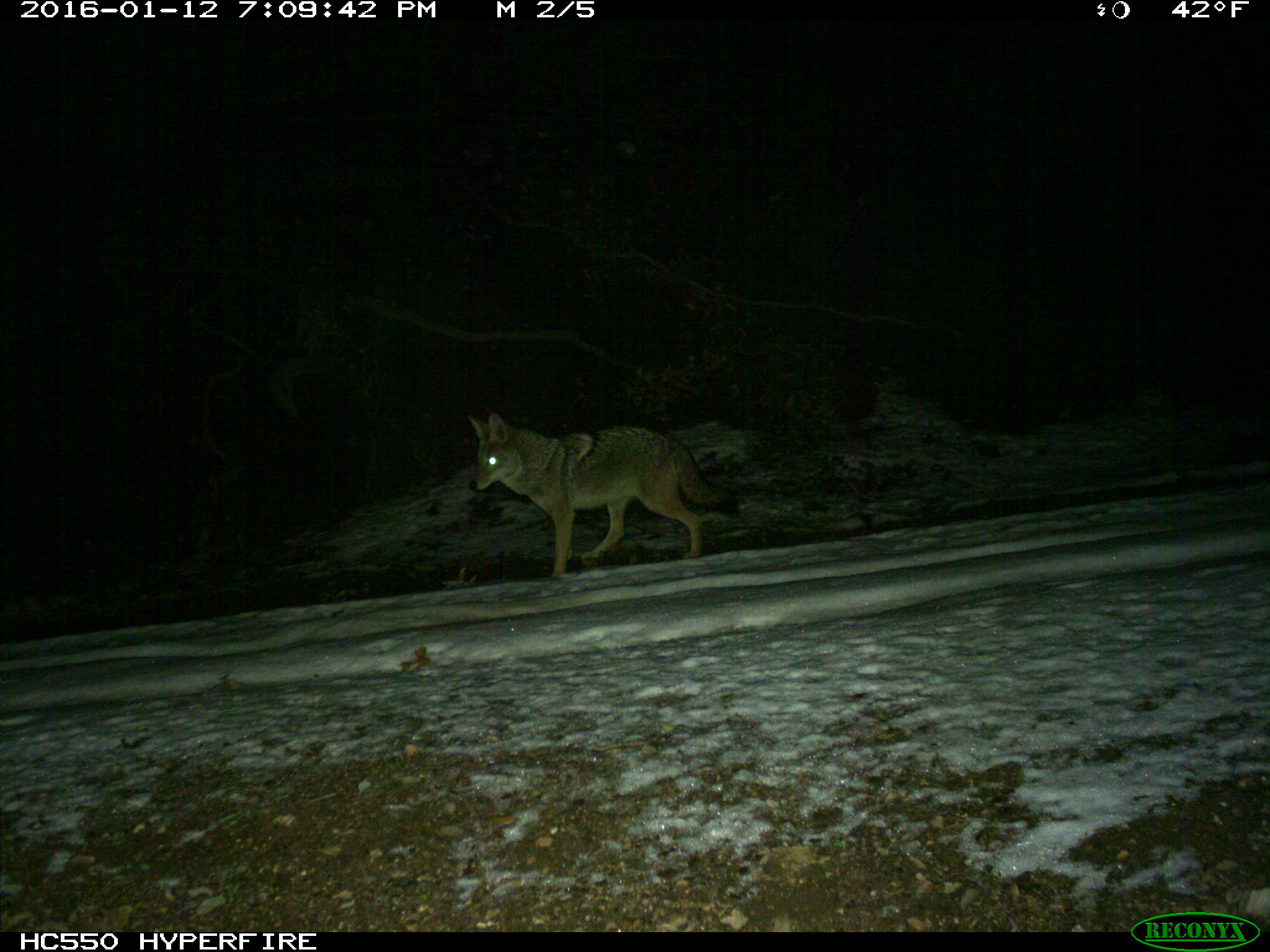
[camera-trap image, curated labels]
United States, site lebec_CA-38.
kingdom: Animalia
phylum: Chordata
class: Mammalia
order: Carnivora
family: Canidae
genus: Canis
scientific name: Canis latrans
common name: coyote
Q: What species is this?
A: Canis latrans (coyote).